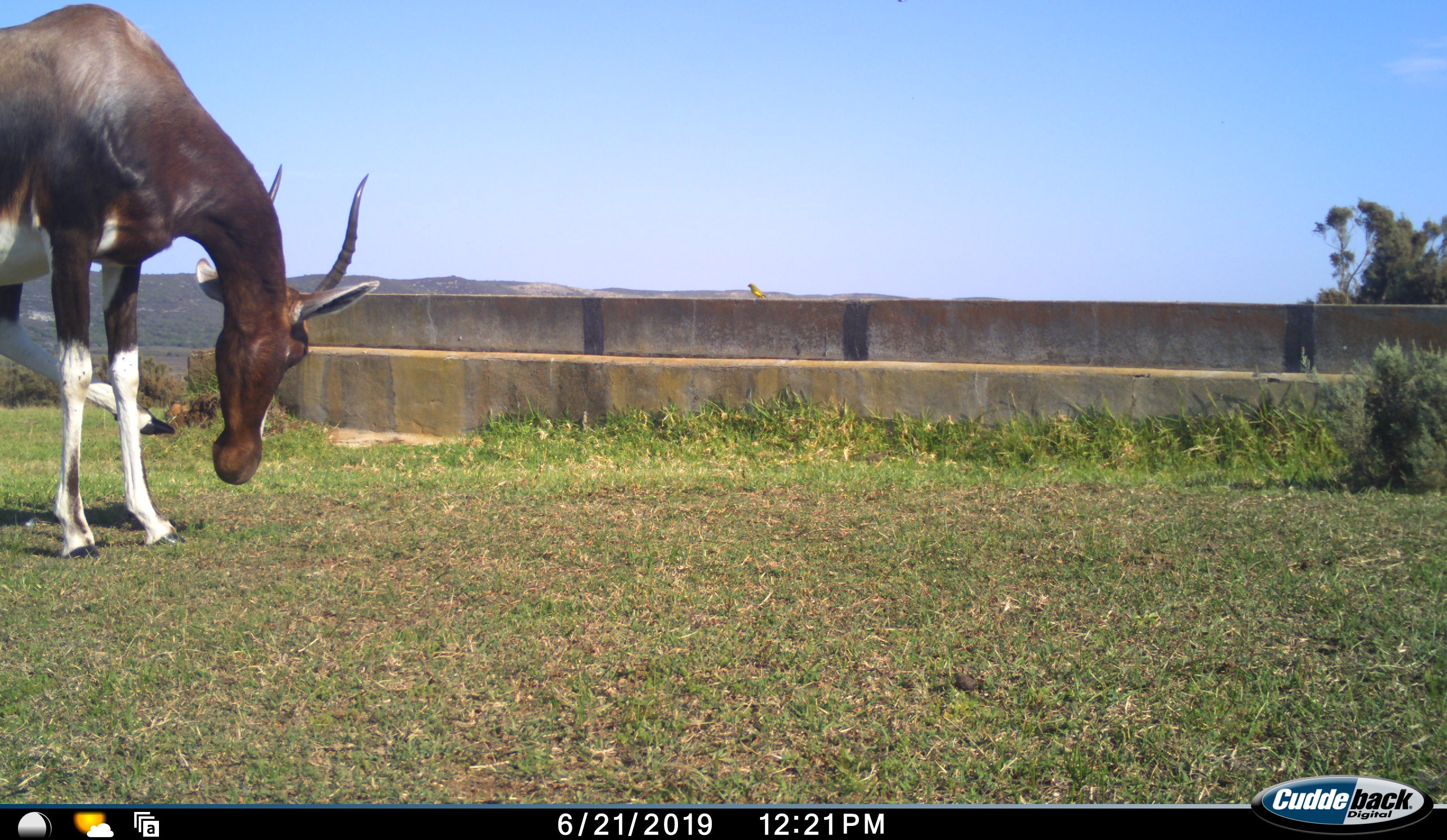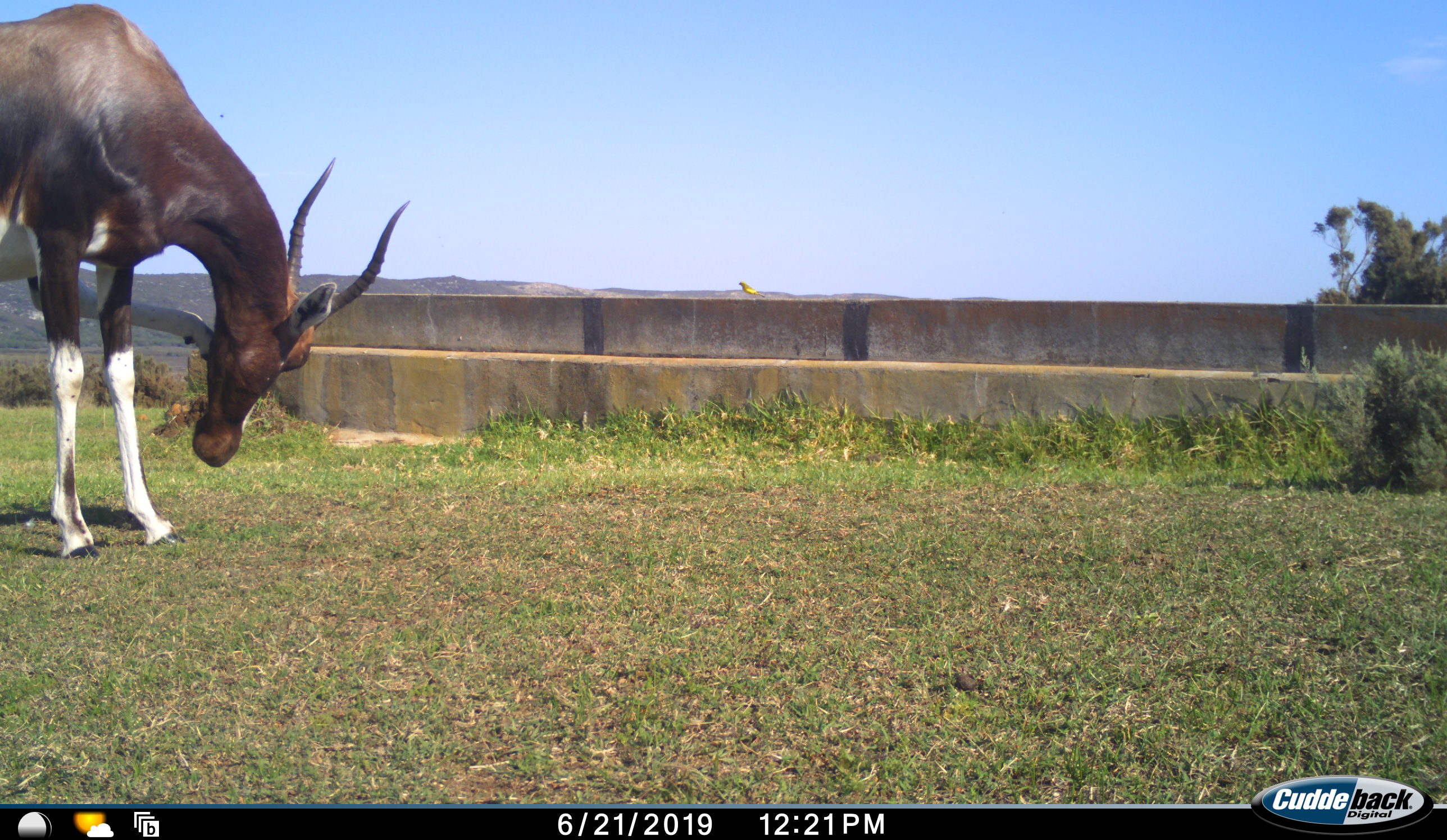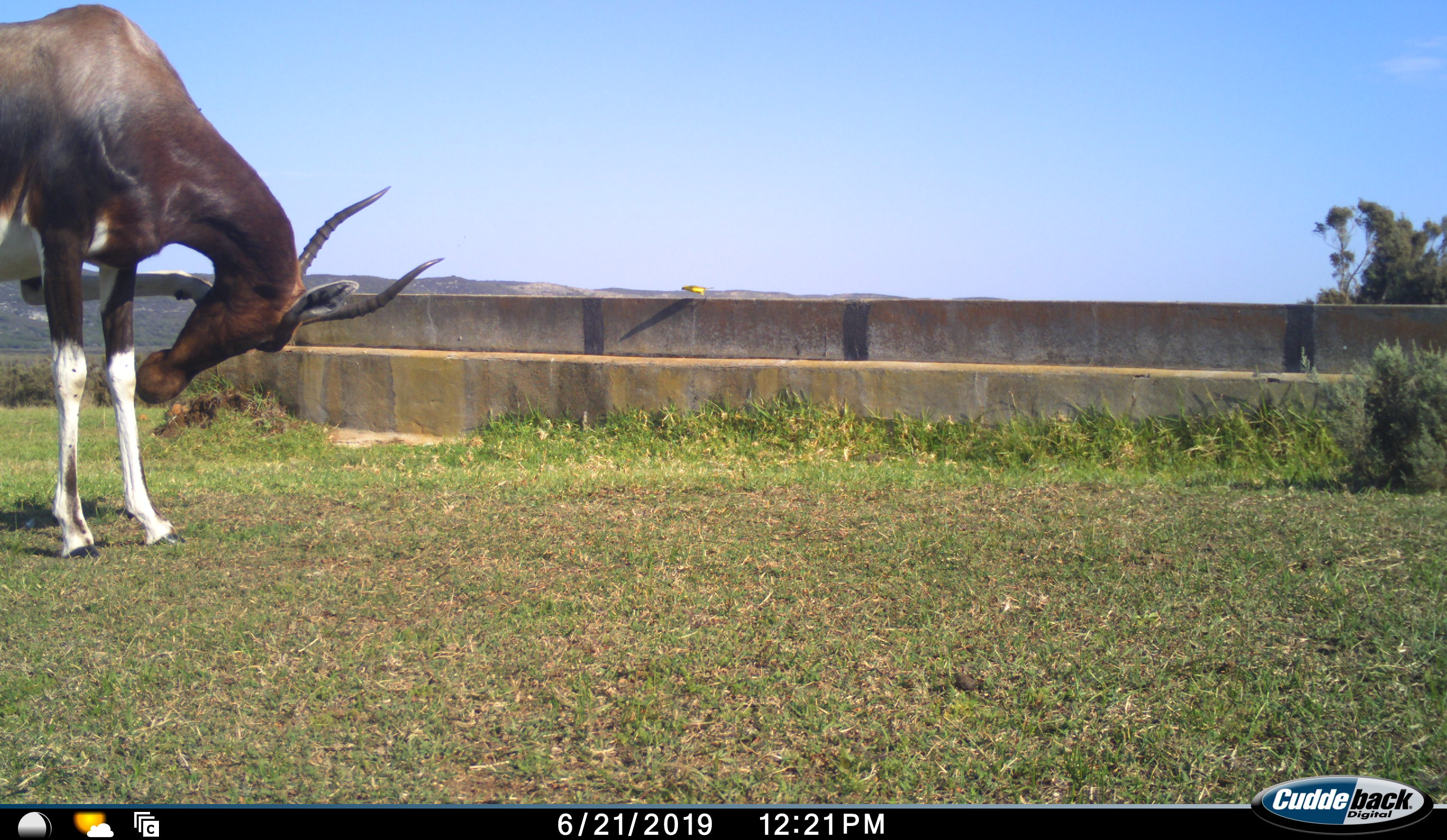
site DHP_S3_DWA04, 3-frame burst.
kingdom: Animalia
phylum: Chordata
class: Mammalia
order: Artiodactyla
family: Bovidae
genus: Damaliscus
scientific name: Damaliscus pygargus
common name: bontebok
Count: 1.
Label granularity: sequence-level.